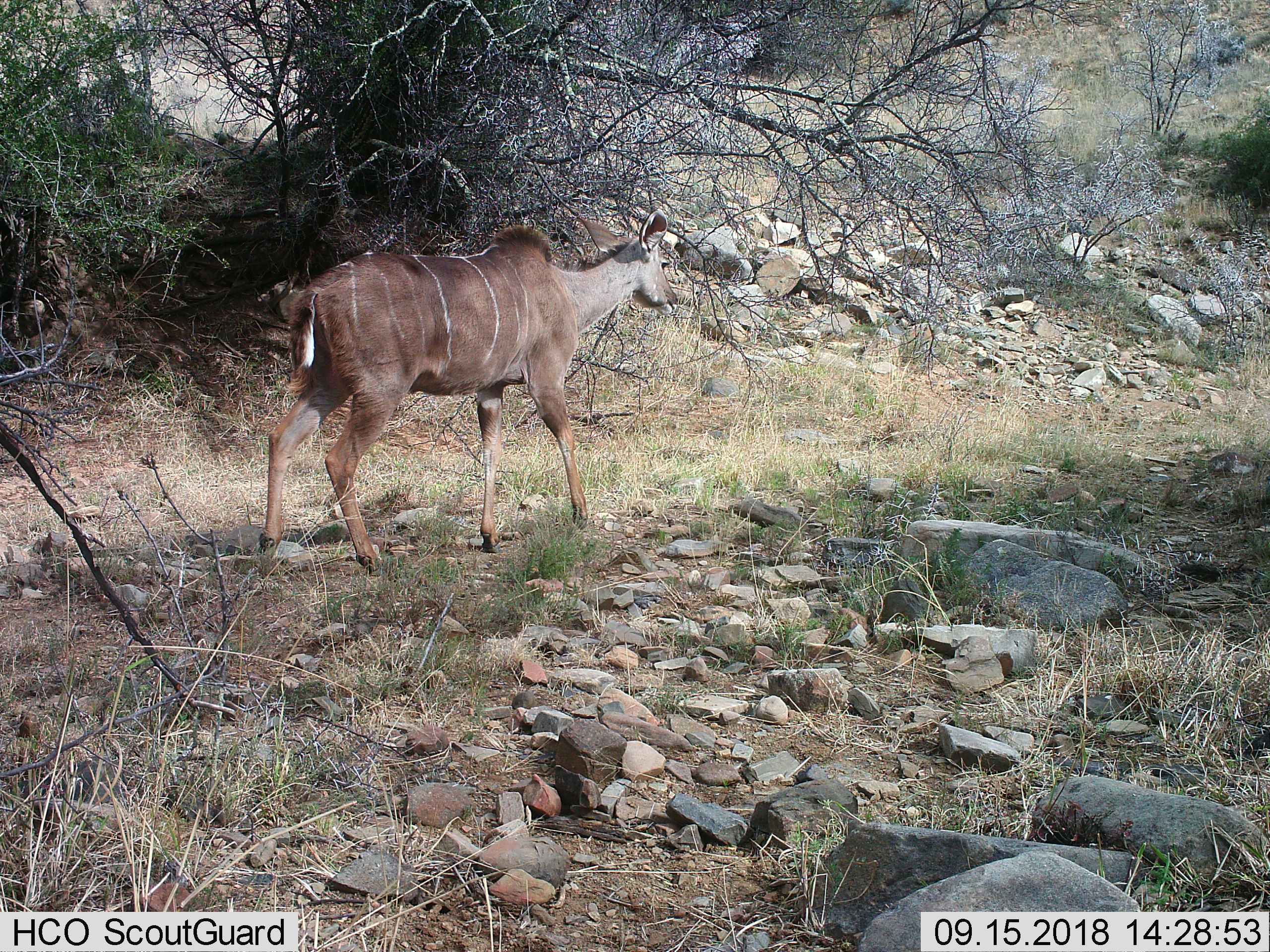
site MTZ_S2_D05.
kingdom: Animalia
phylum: Chordata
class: Mammalia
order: Artiodactyla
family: Bovidae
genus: Tragelaphus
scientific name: Tragelaphus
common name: kudu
Kudu (Tragelaphus), count 1. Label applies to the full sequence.